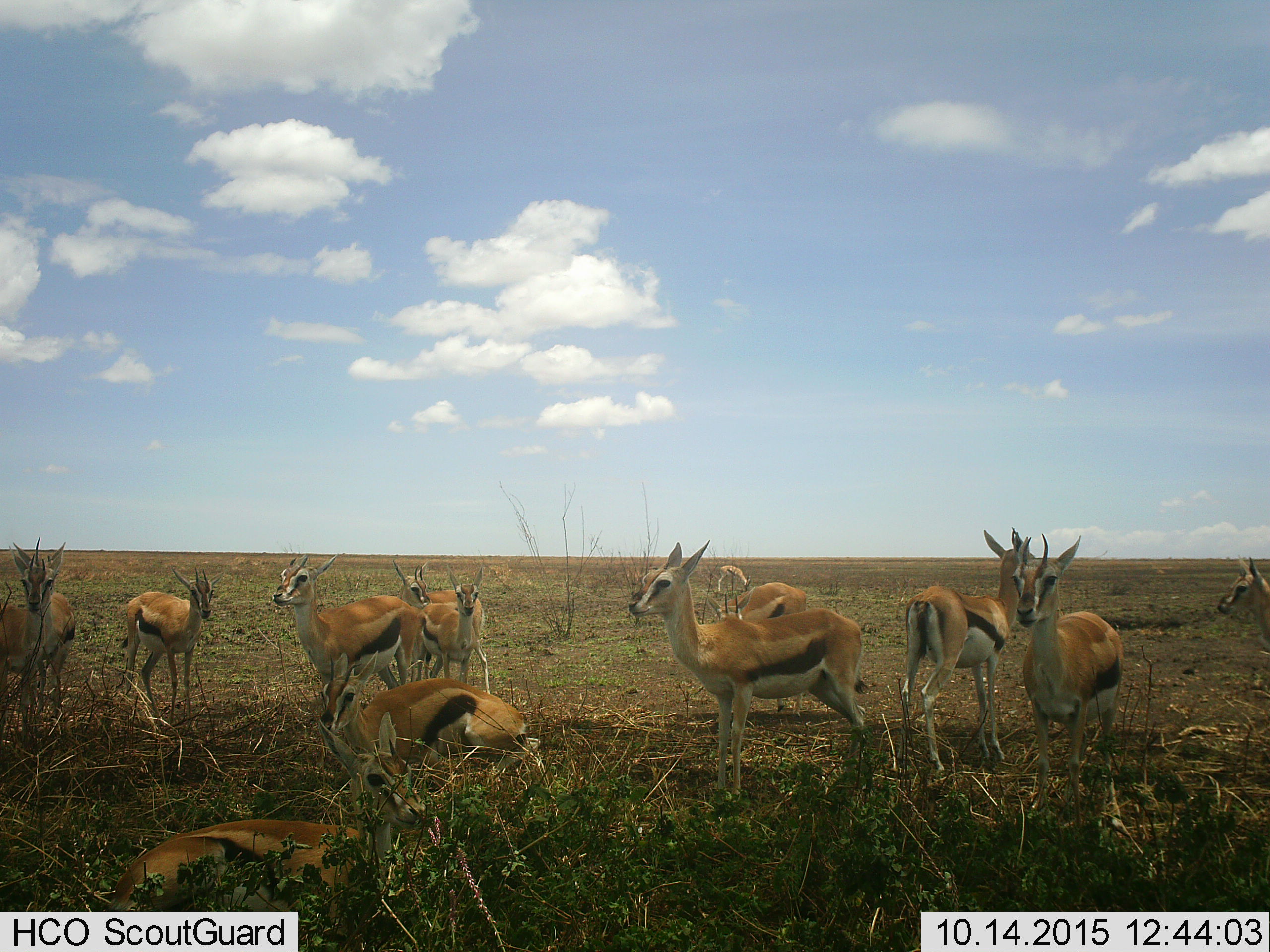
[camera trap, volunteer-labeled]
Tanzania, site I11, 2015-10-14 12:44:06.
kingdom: Animalia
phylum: Chordata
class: Mammalia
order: Artiodactyla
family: Bovidae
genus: Eudorcas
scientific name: Eudorcas thomsonii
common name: thomson's gazelle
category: gazellethomsons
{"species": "gazellethomsons (thomson's gazelle) (Eudorcas thomsonii)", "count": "11-50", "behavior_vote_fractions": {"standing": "89%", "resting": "100%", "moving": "22%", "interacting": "22%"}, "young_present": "22%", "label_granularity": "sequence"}